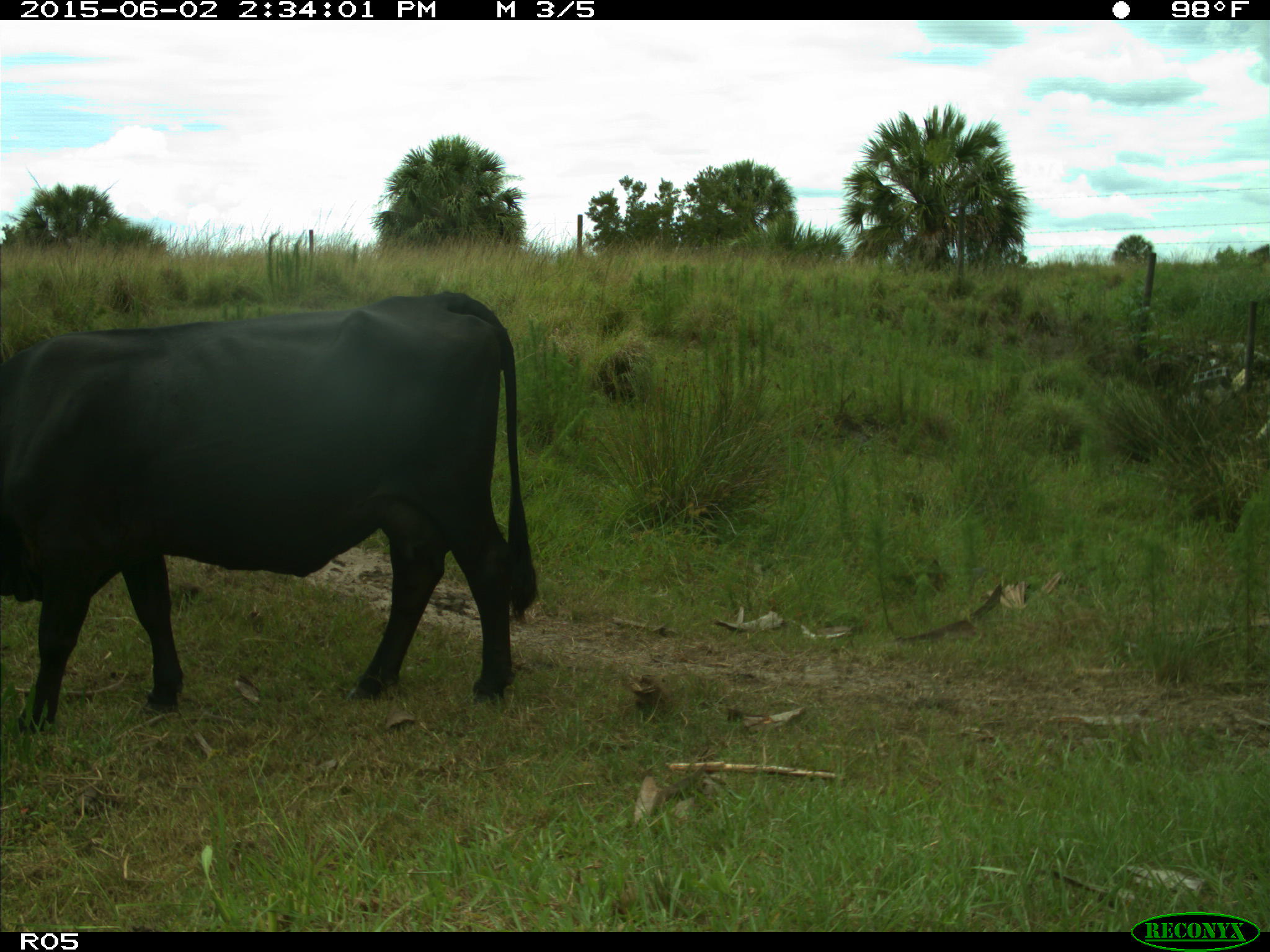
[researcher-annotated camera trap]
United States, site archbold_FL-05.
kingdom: Animalia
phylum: Chordata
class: Mammalia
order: Artiodactyla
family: Bovidae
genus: Bos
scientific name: Bos taurus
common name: domestic cow